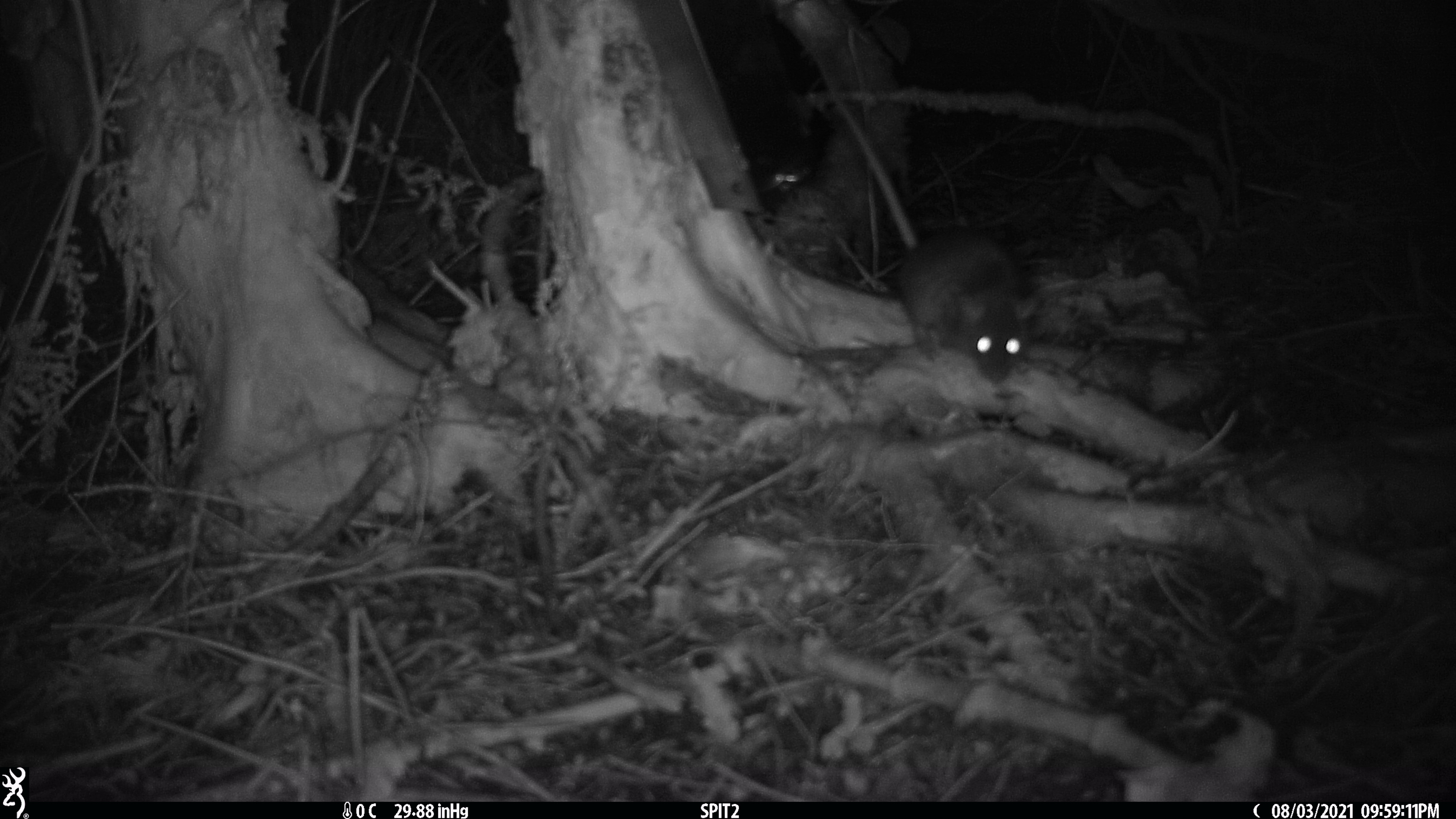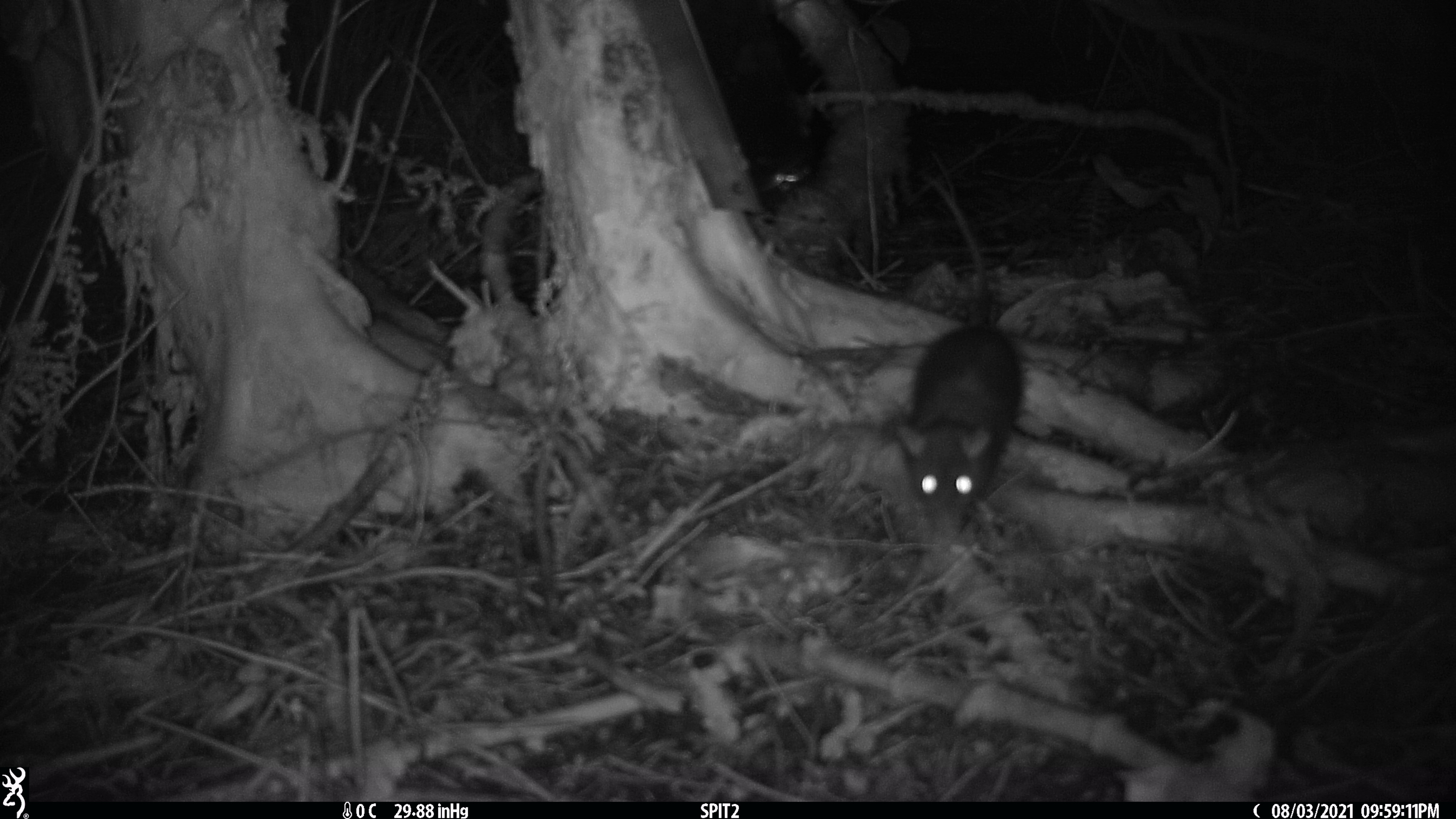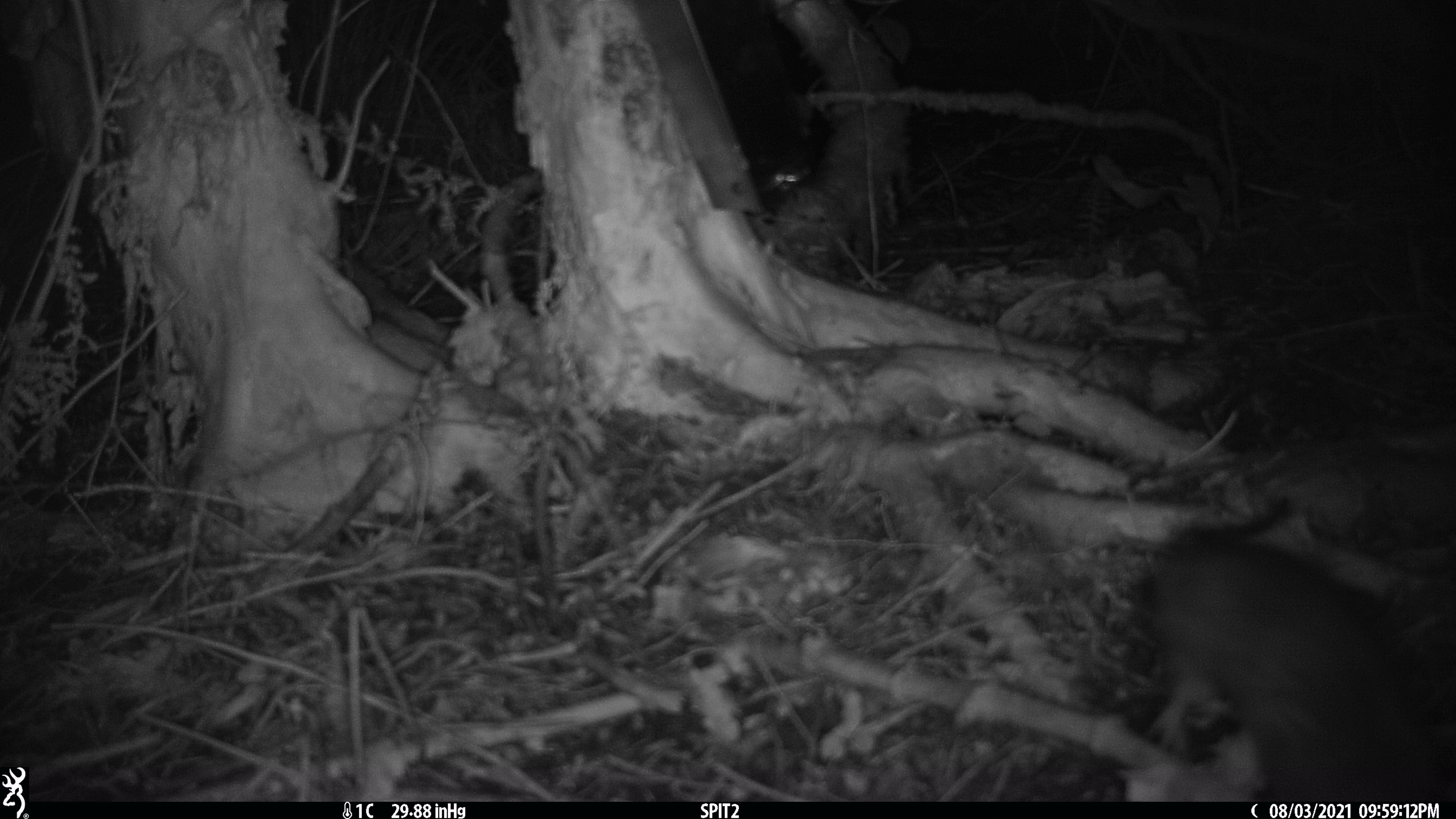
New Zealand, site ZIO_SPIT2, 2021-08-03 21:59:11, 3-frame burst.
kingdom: Animalia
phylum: Chordata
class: Mammalia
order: Rodentia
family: Muridae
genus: Rattus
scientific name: Rattus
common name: rat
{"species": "rat (Rattus)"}